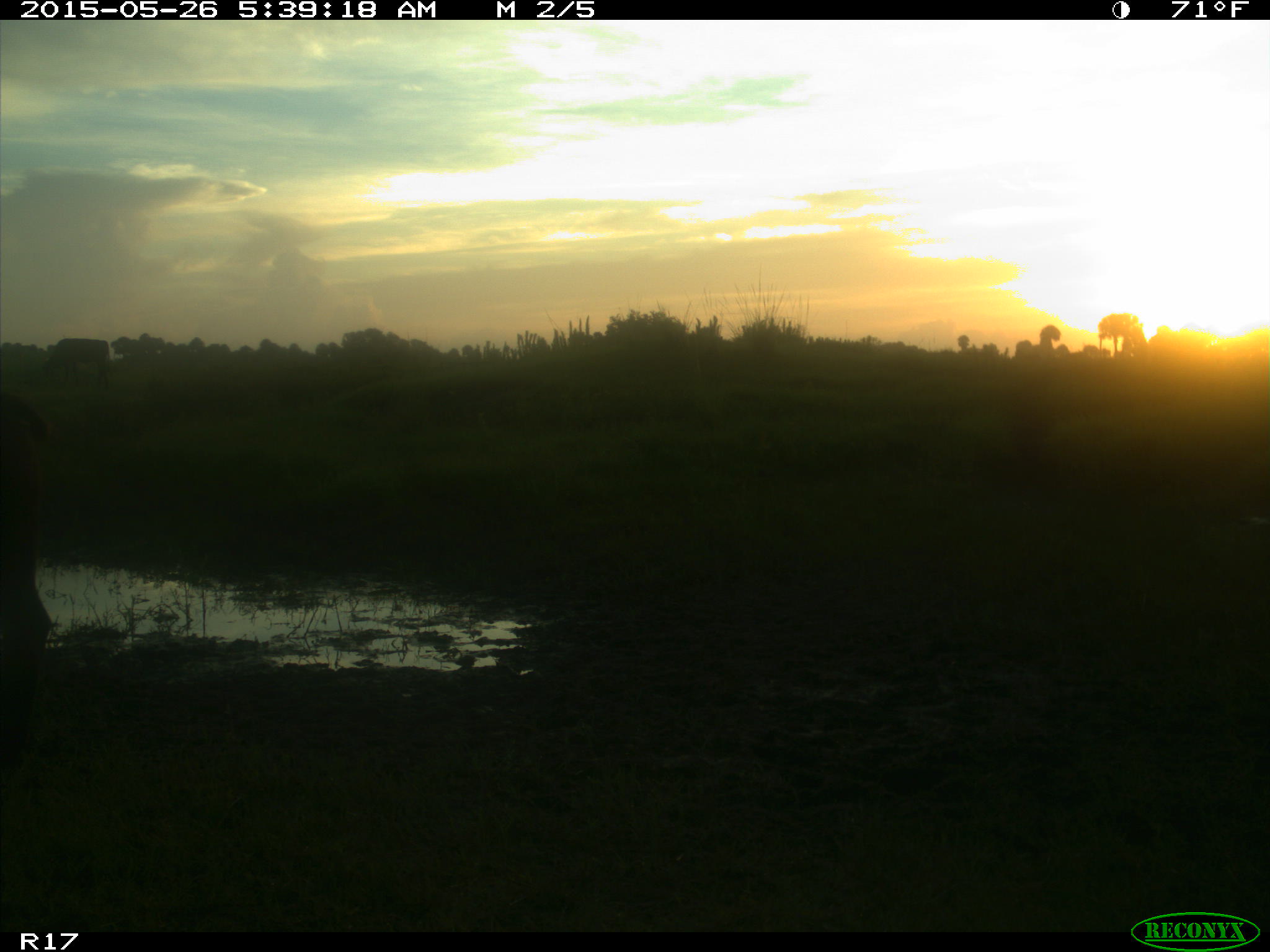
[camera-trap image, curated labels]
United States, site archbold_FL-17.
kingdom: Animalia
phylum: Chordata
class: Mammalia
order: Artiodactyla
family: Bovidae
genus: Bos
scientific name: Bos taurus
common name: domestic cow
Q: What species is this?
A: Bos taurus (domestic cow).